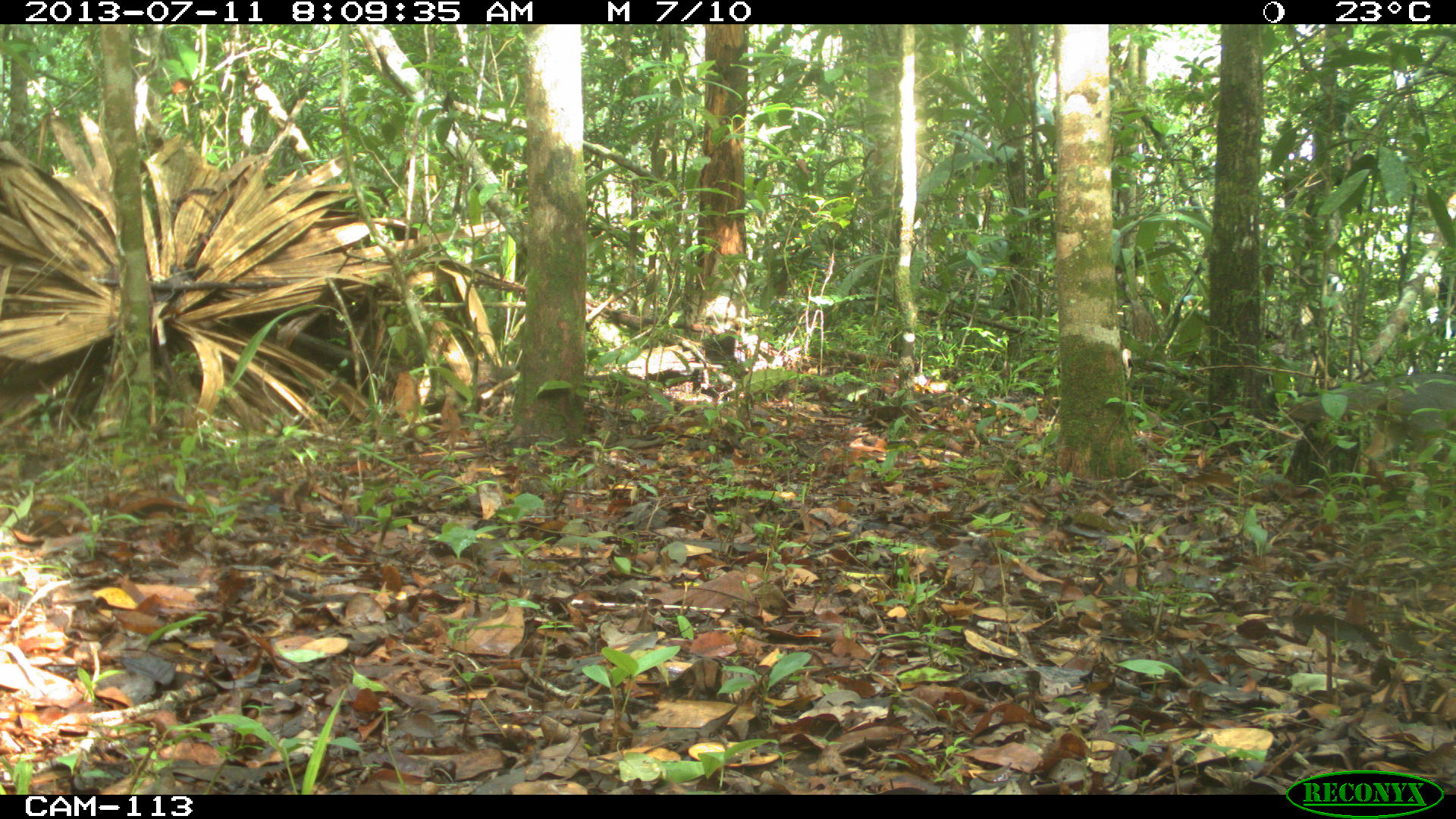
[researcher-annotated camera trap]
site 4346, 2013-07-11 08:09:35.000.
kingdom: Animalia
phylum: Chordata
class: Mammalia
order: Carnivora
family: Canidae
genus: Urocyon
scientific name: Urocyon cinereoargenteus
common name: gray fox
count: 1